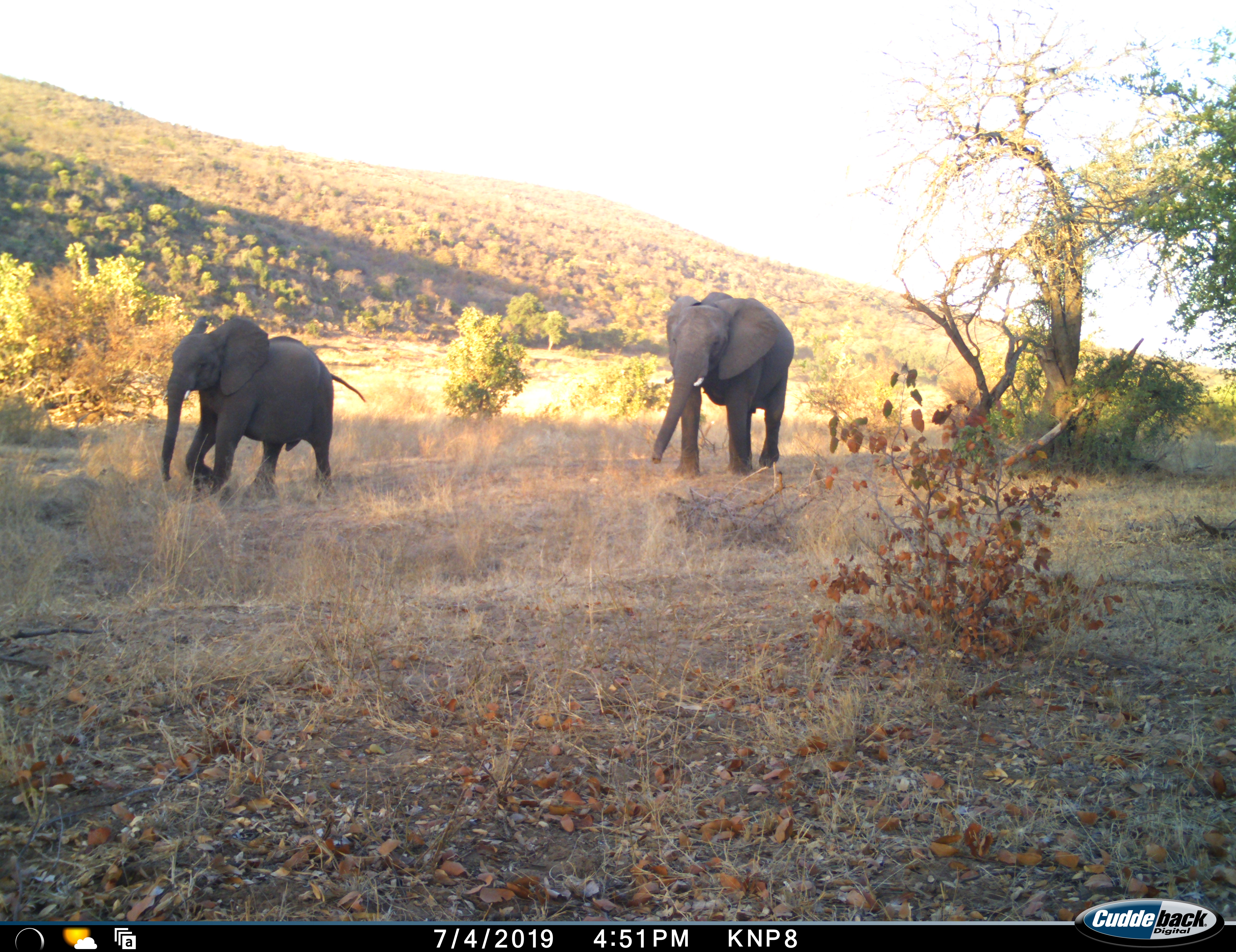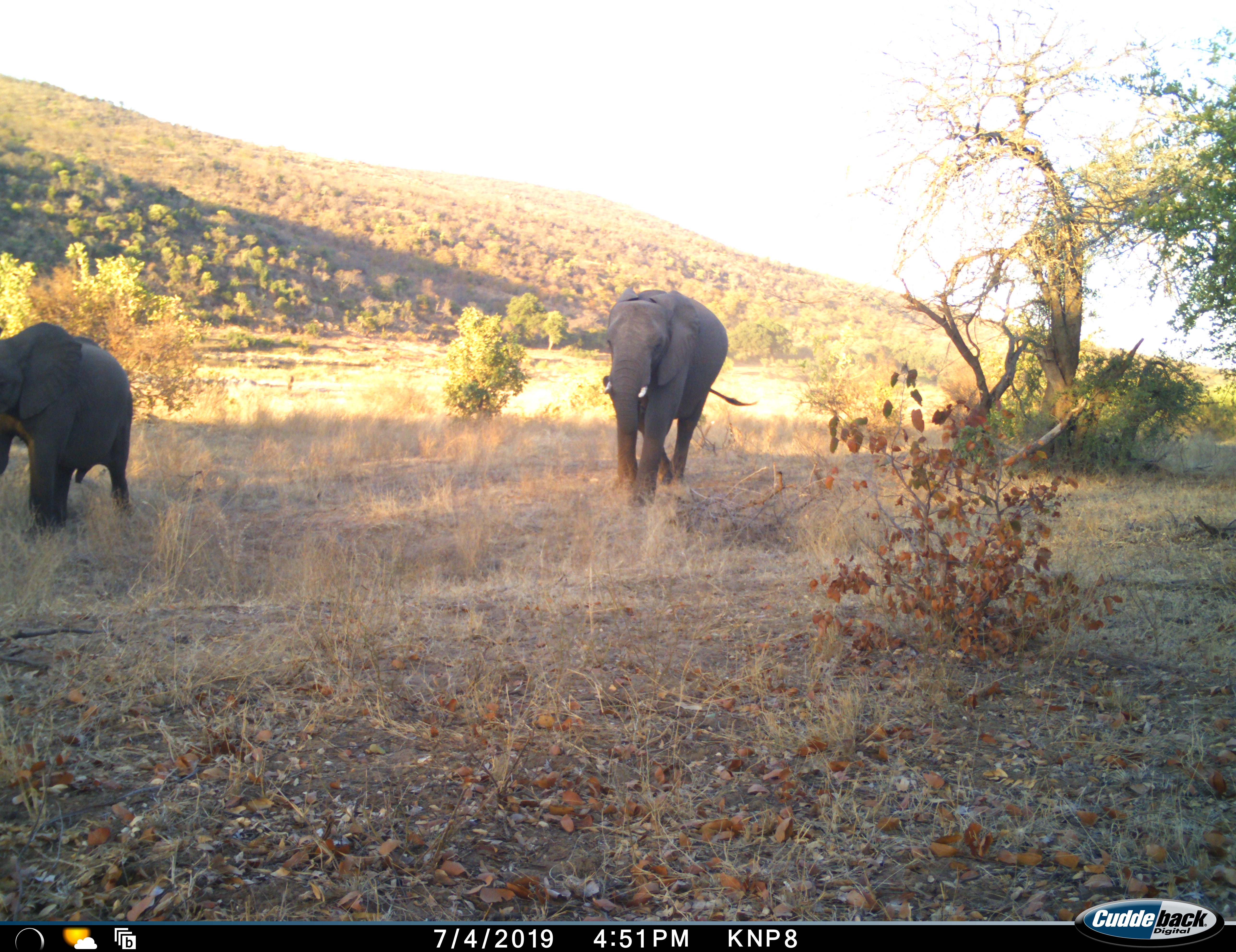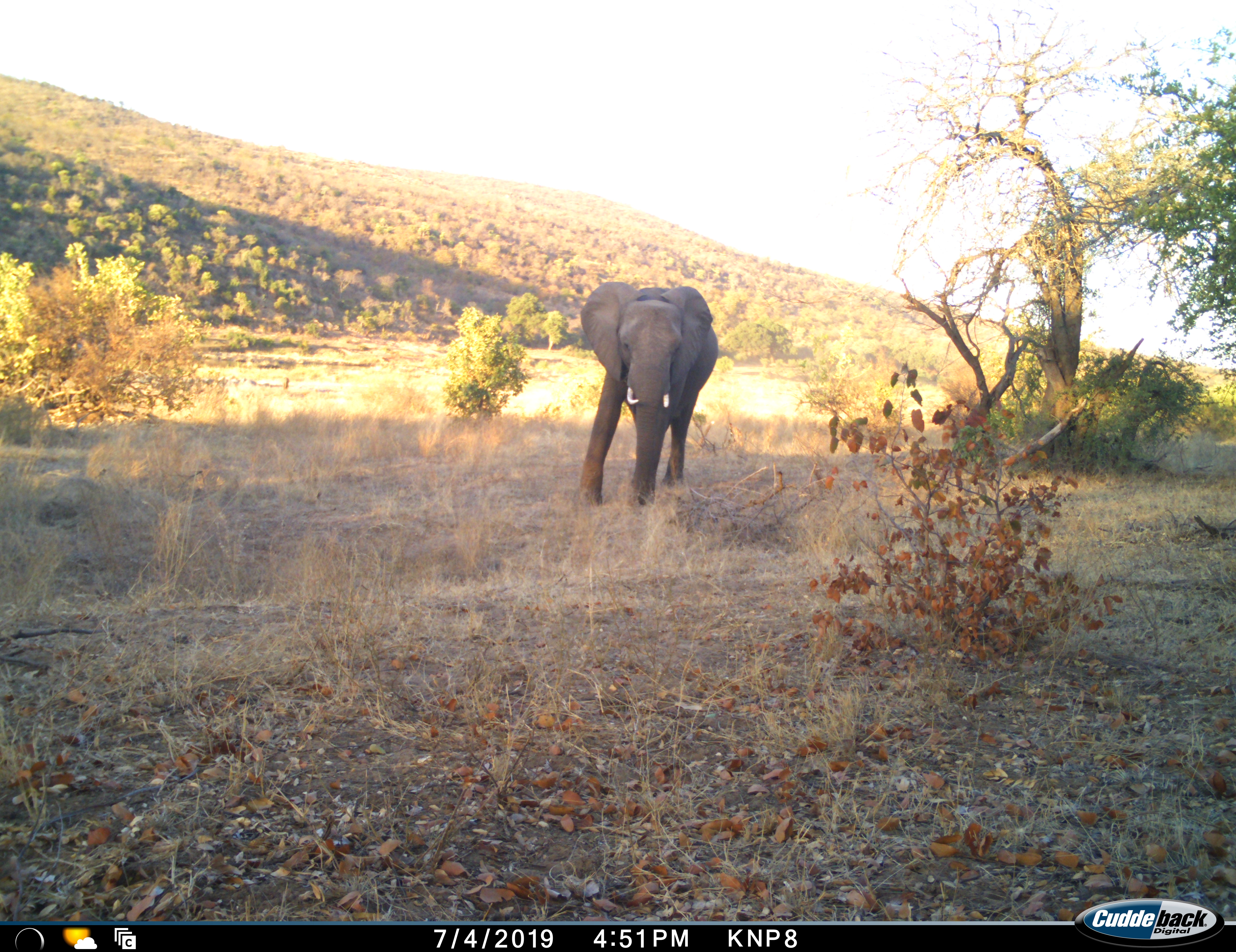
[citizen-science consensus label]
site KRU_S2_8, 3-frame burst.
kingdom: Animalia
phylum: Chordata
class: Mammalia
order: Proboscidea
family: Elephantidae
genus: Loxodonta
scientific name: Loxodonta africana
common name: african bush elephant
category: elephant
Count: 2.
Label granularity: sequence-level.